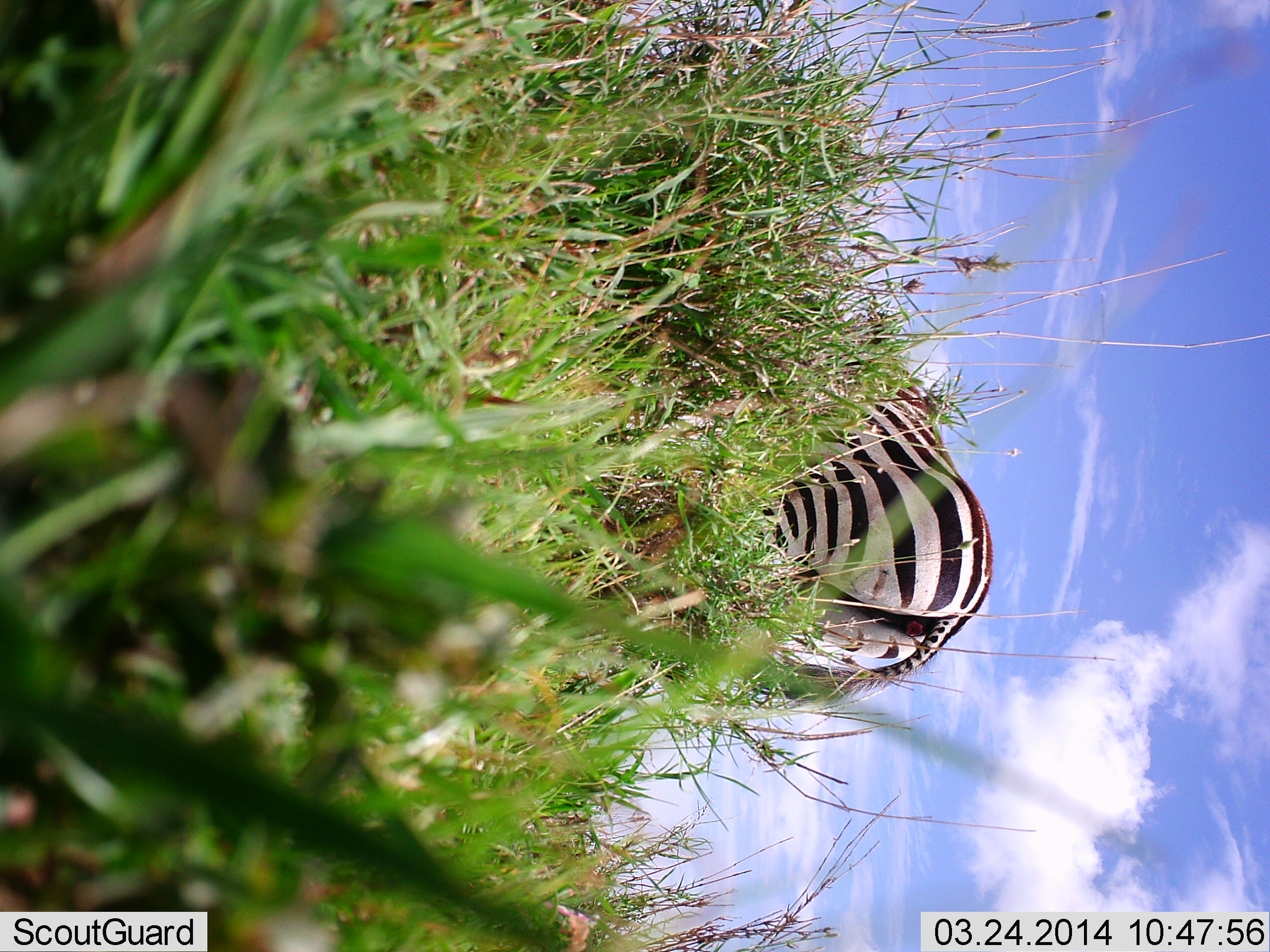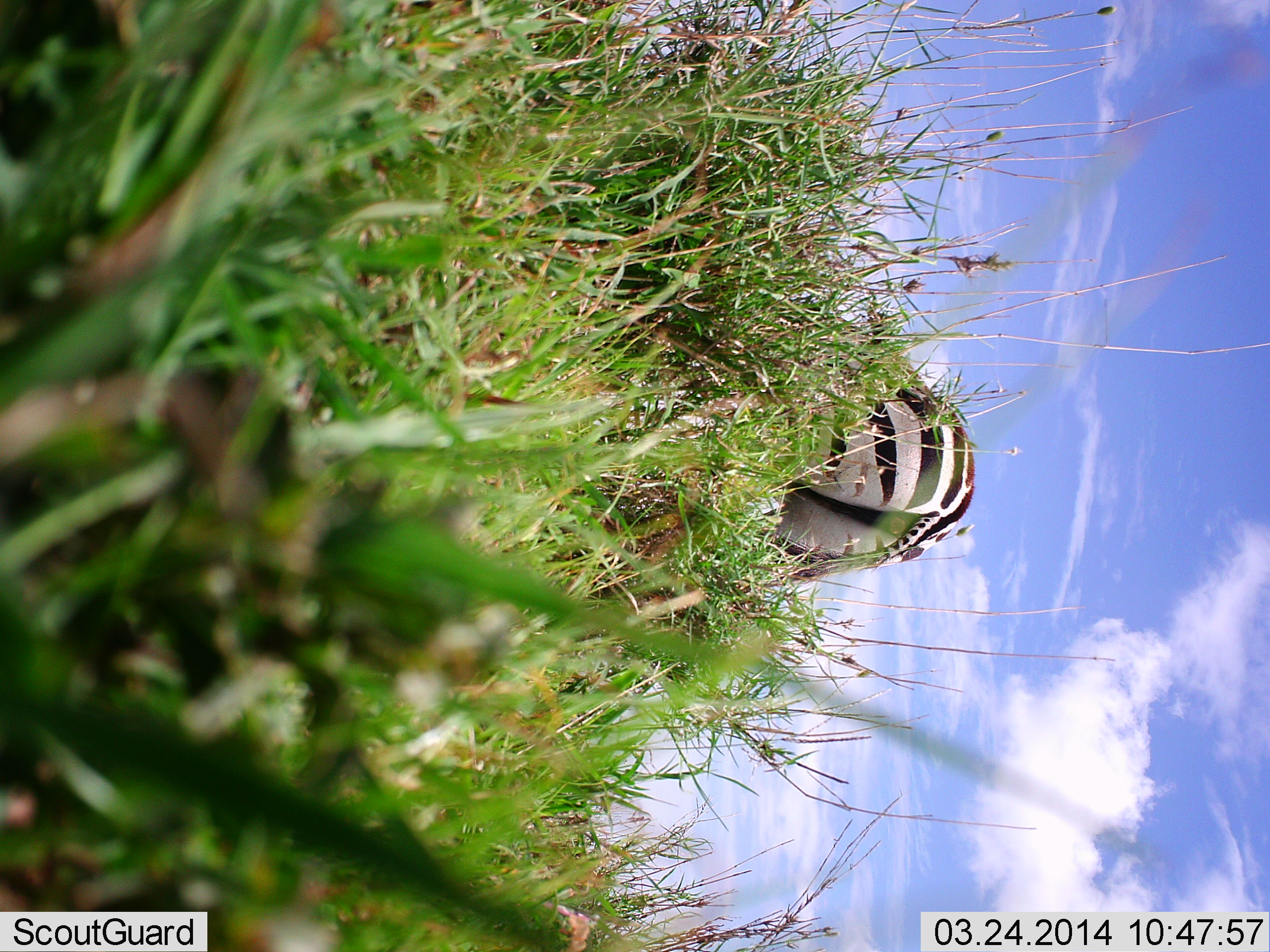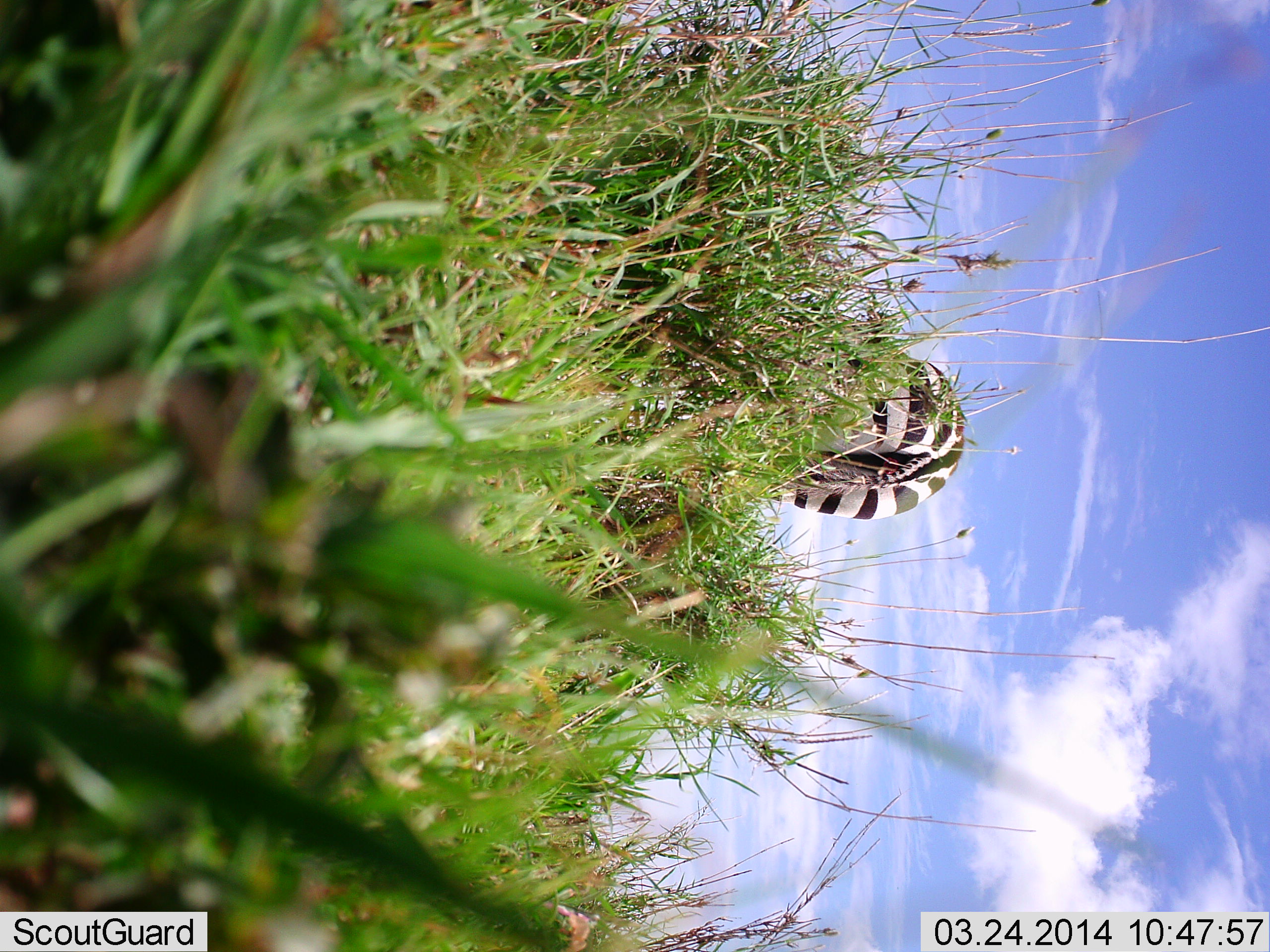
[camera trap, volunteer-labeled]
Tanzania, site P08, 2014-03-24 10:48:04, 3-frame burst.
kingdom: Animalia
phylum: Chordata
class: Mammalia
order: Perissodactyla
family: Equidae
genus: Equus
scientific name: Equus quagga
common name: plains zebra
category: zebra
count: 1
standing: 0%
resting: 0%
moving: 82%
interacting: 0%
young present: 0%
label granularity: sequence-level